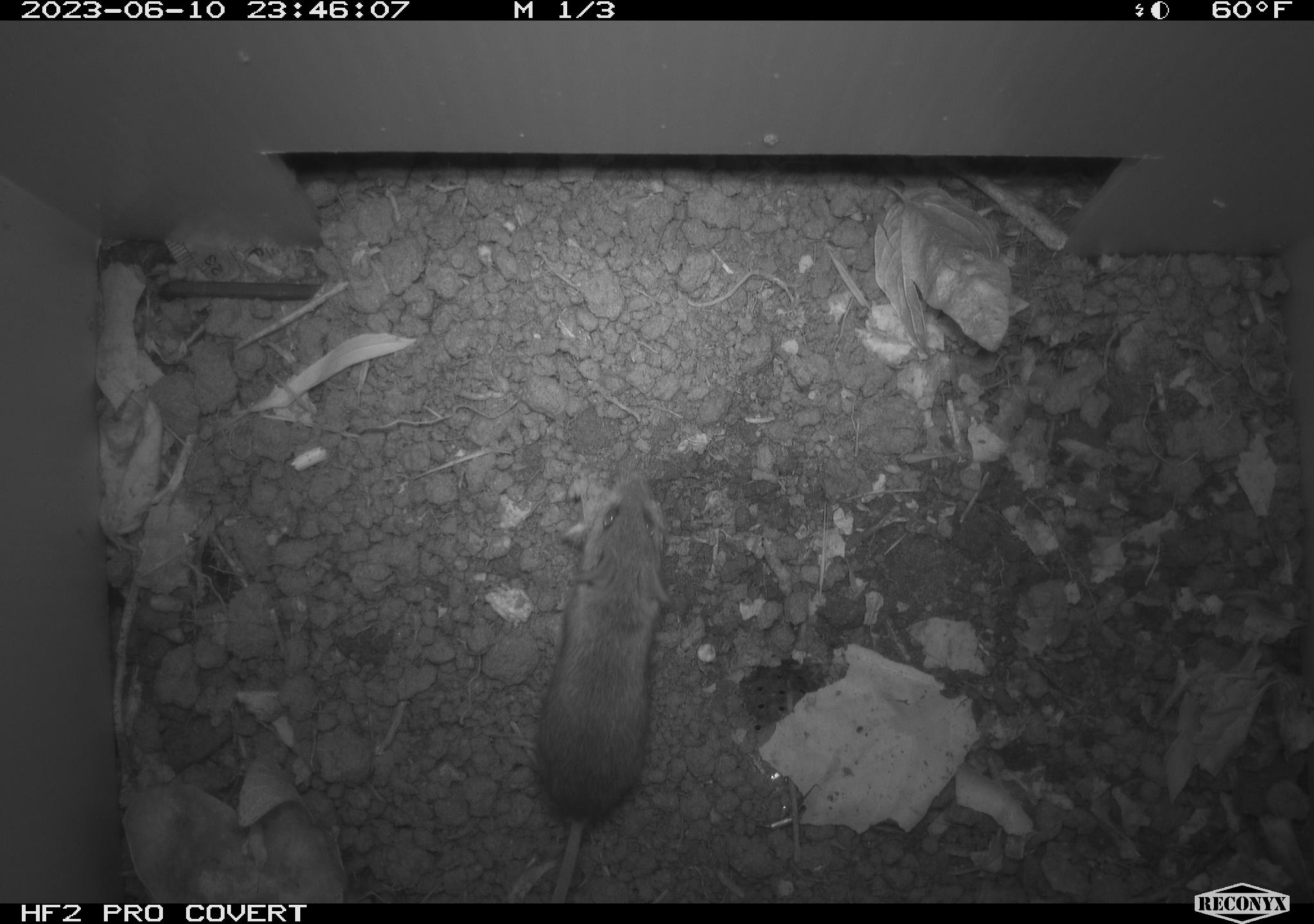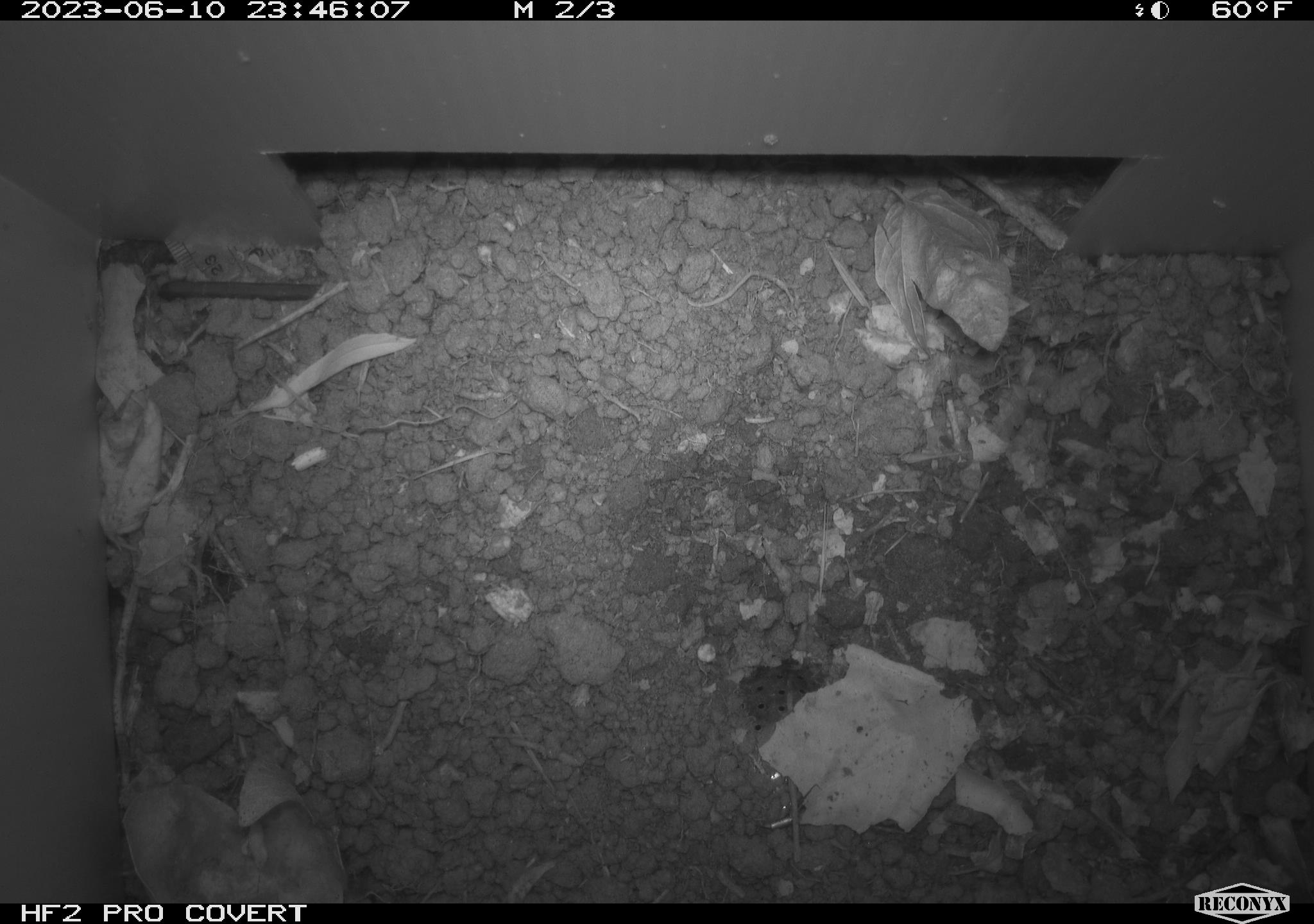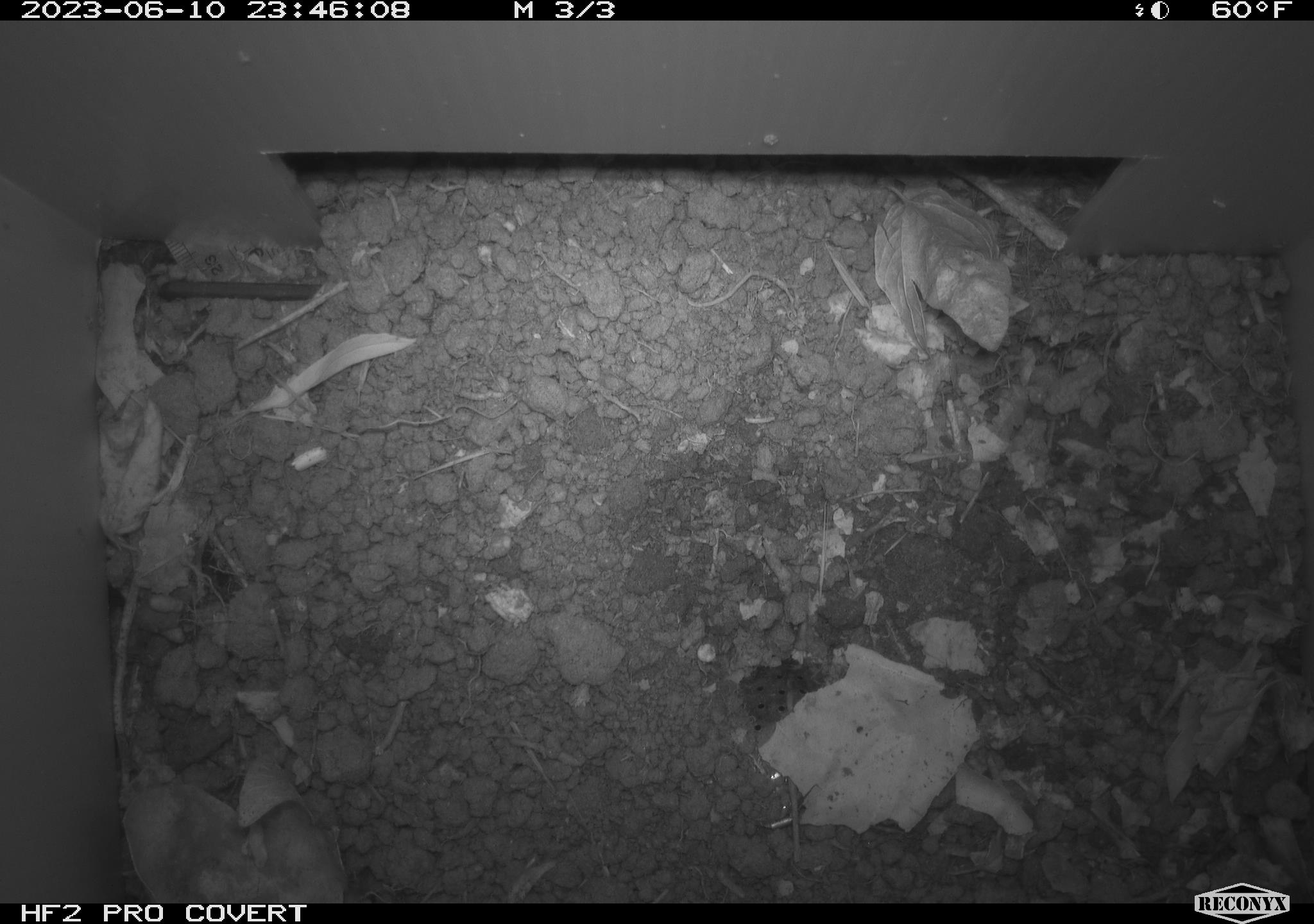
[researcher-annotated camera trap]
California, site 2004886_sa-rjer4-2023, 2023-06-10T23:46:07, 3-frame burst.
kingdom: Animalia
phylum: Chordata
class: Mammalia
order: Rodentia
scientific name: Rodentia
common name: mouse species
Mouse species (Rodentia).